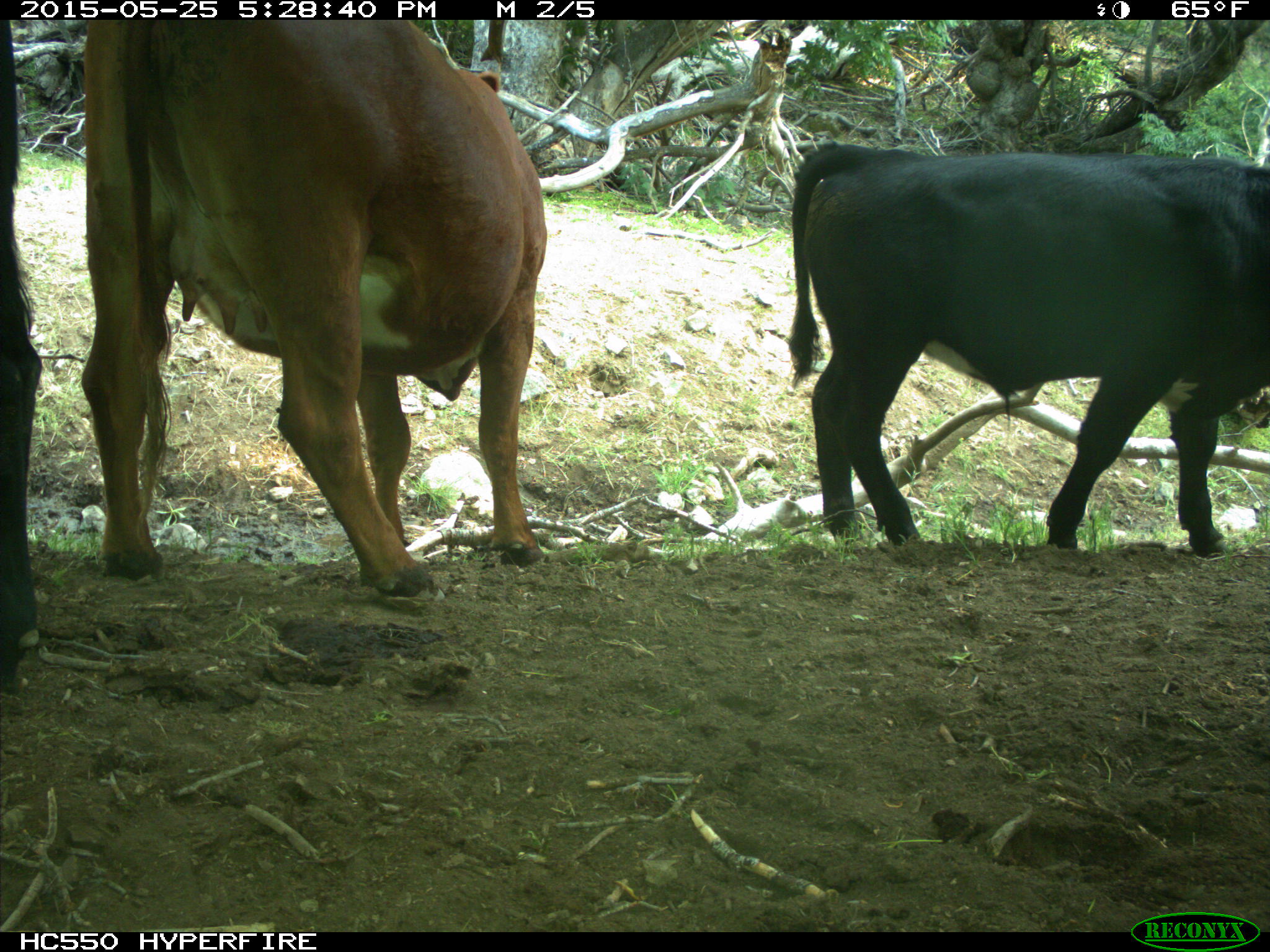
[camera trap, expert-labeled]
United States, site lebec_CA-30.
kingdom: Animalia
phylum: Chordata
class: Mammalia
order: Artiodactyla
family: Bovidae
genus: Bos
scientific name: Bos taurus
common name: domestic cow